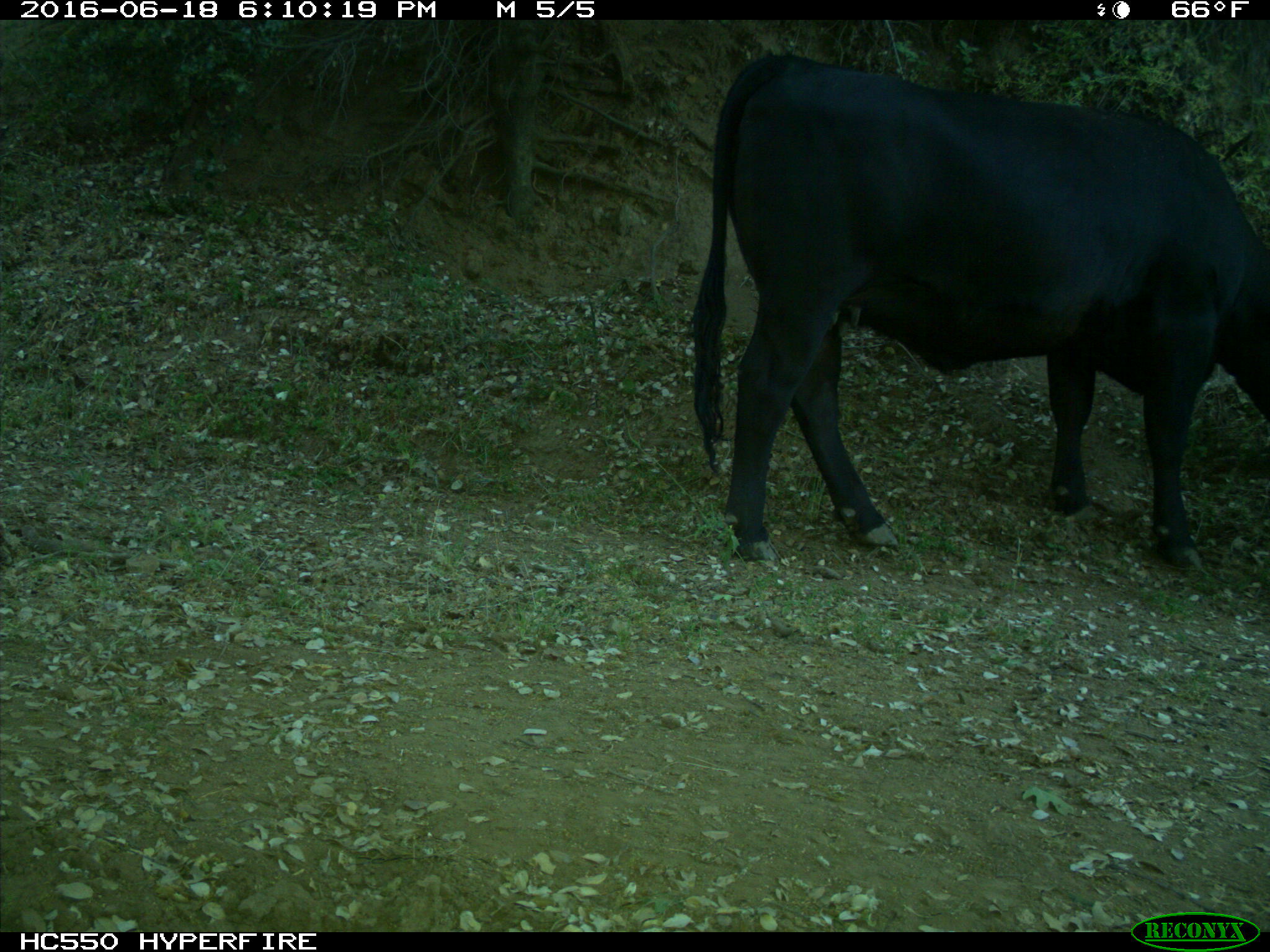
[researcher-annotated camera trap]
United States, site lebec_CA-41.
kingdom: Animalia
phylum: Chordata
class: Mammalia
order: Artiodactyla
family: Bovidae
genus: Bos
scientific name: Bos taurus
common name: domestic cow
Bos taurus (domestic cow).